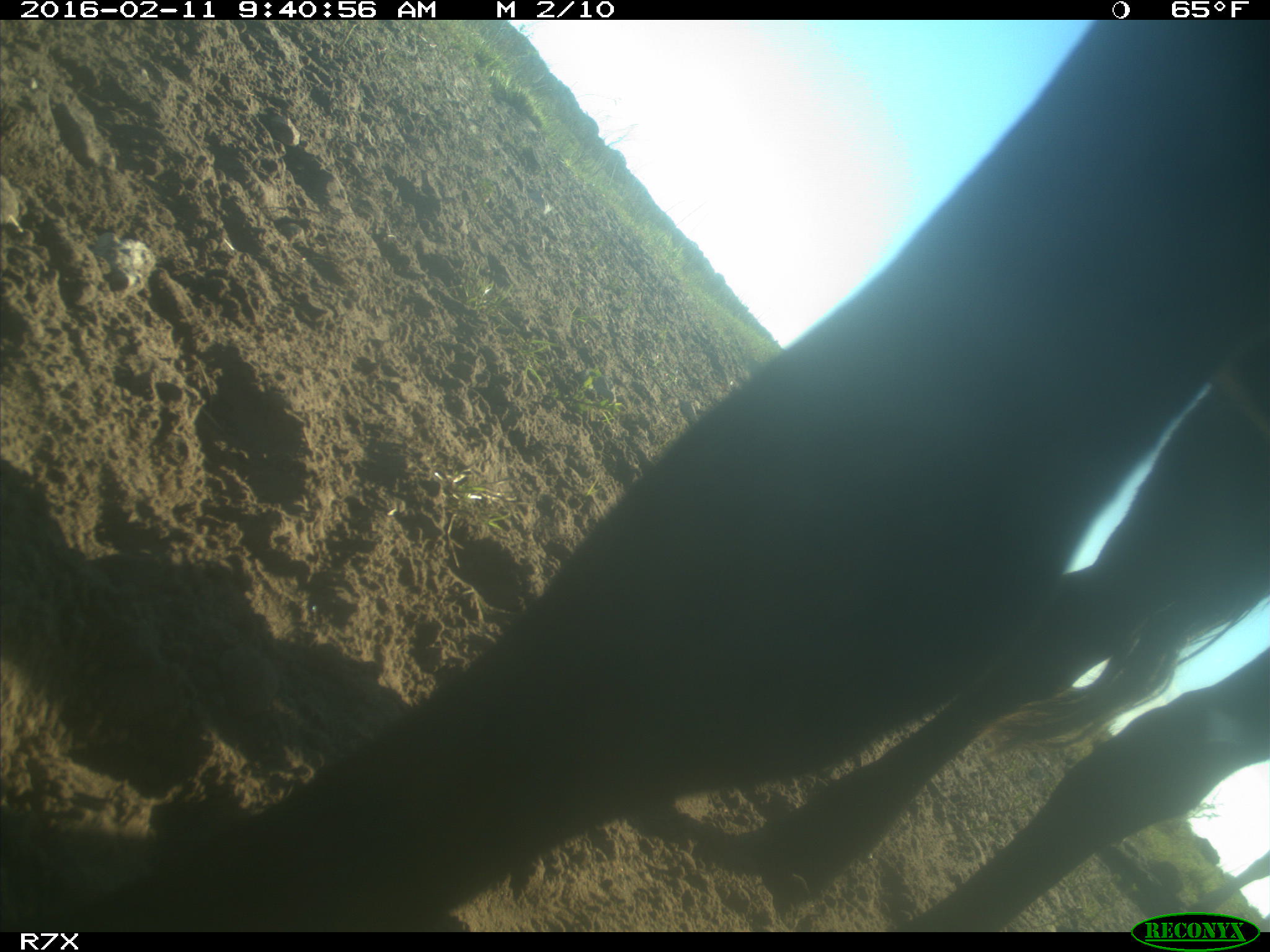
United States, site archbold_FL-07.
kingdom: Animalia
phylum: Chordata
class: Mammalia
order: Artiodactyla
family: Bovidae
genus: Bos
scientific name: Bos taurus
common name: domestic cow